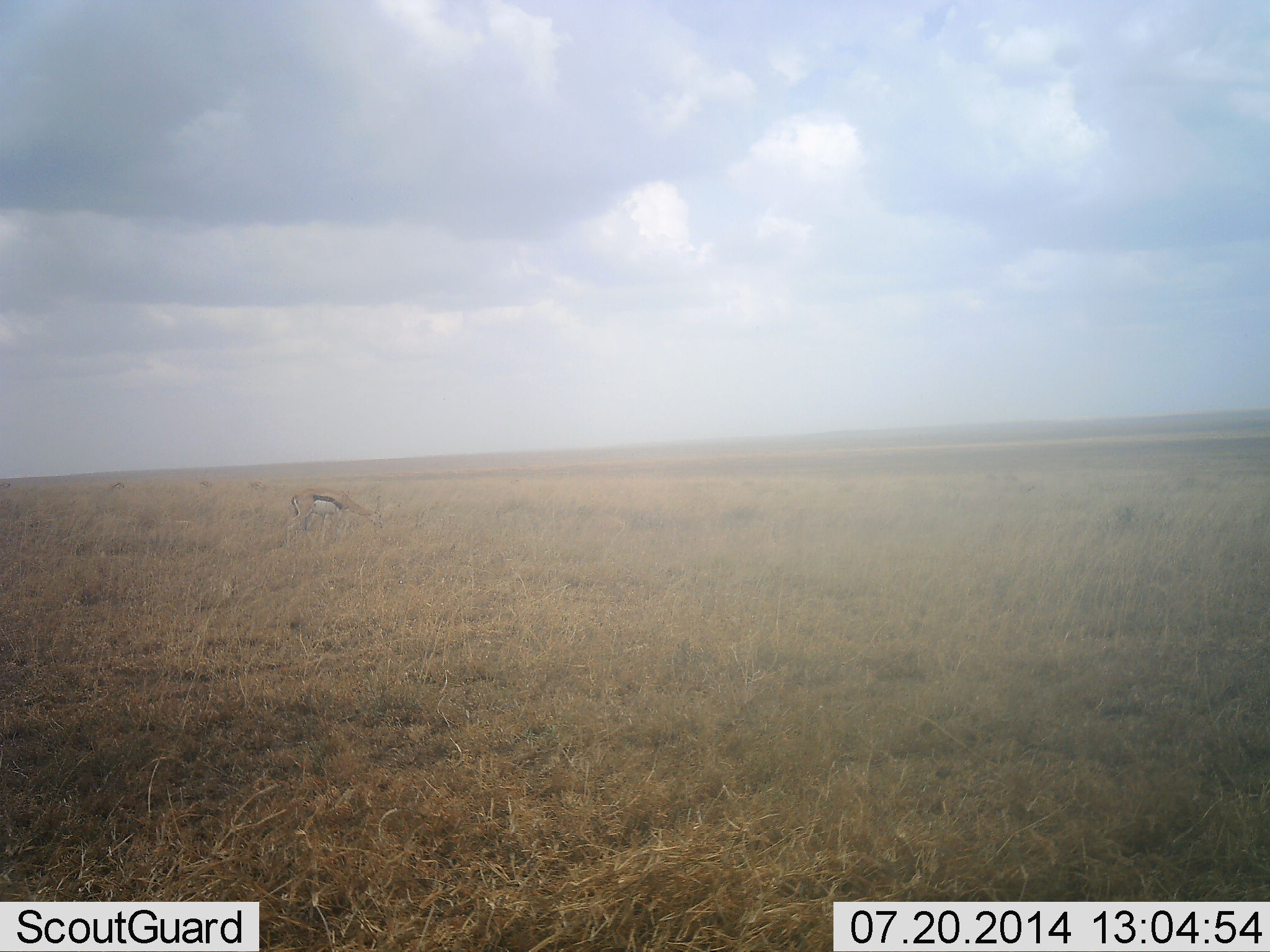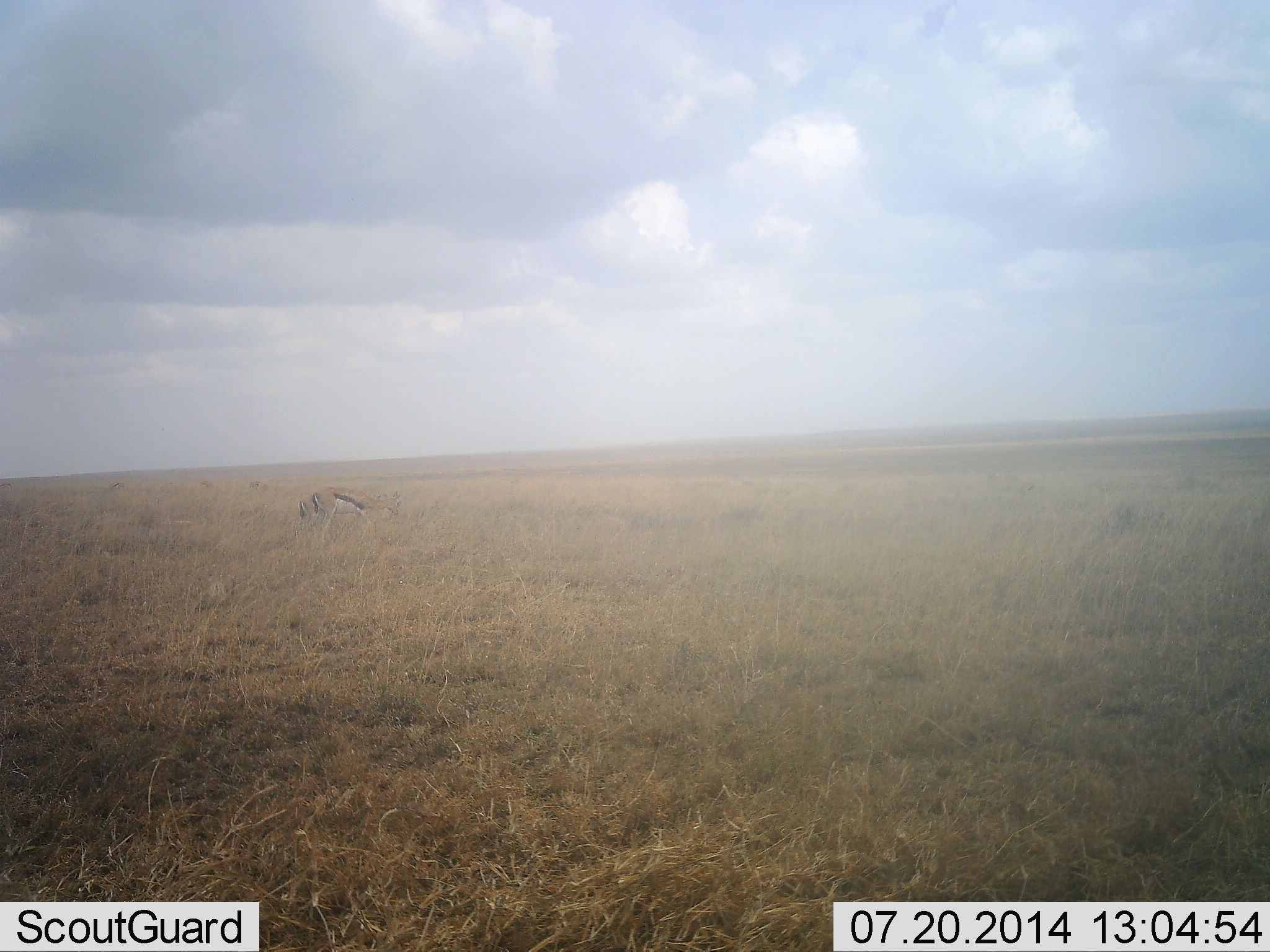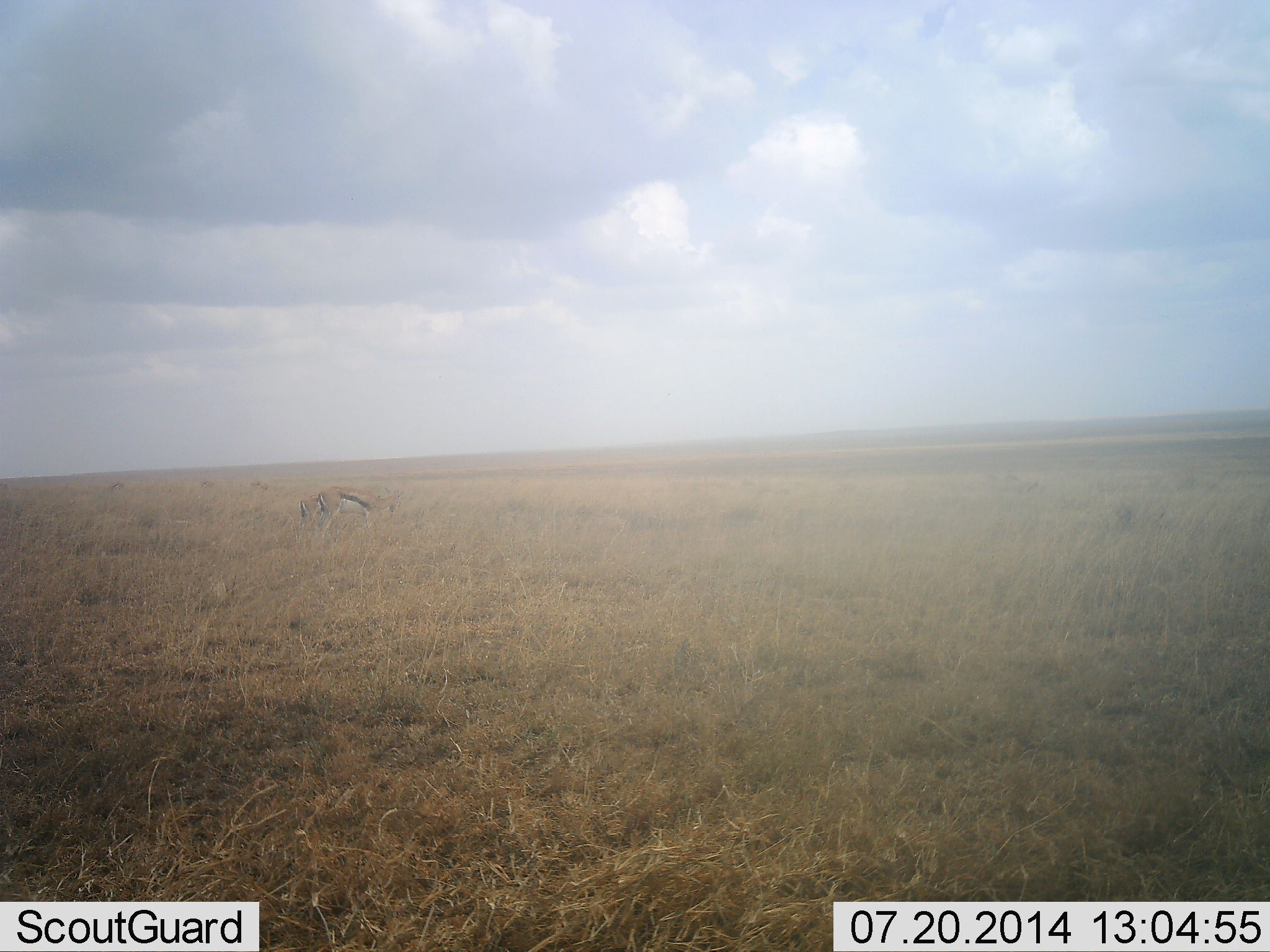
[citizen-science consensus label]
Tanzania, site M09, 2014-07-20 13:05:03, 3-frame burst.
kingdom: Animalia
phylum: Chordata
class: Mammalia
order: Artiodactyla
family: Bovidae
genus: Eudorcas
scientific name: Eudorcas thomsonii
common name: thomson's gazelle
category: gazellethomsons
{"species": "gazellethomsons (thomson's gazelle) (Eudorcas thomsonii)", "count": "2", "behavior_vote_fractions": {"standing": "40%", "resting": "0%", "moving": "0%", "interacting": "0%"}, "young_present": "0%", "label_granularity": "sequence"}